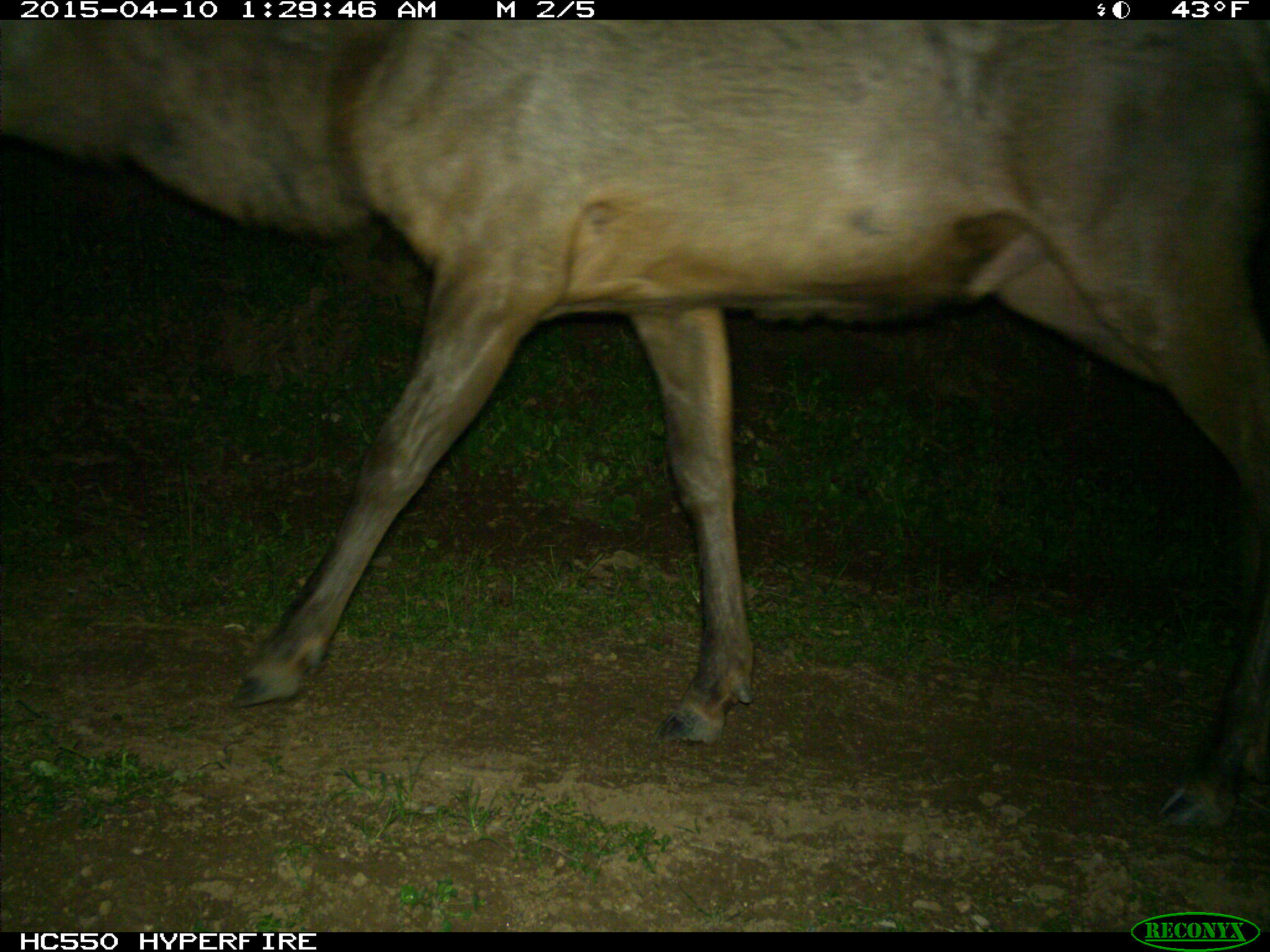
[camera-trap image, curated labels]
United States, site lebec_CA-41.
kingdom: Animalia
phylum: Chordata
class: Mammalia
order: Artiodactyla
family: Cervidae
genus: Cervus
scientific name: Cervus canadensis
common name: elk